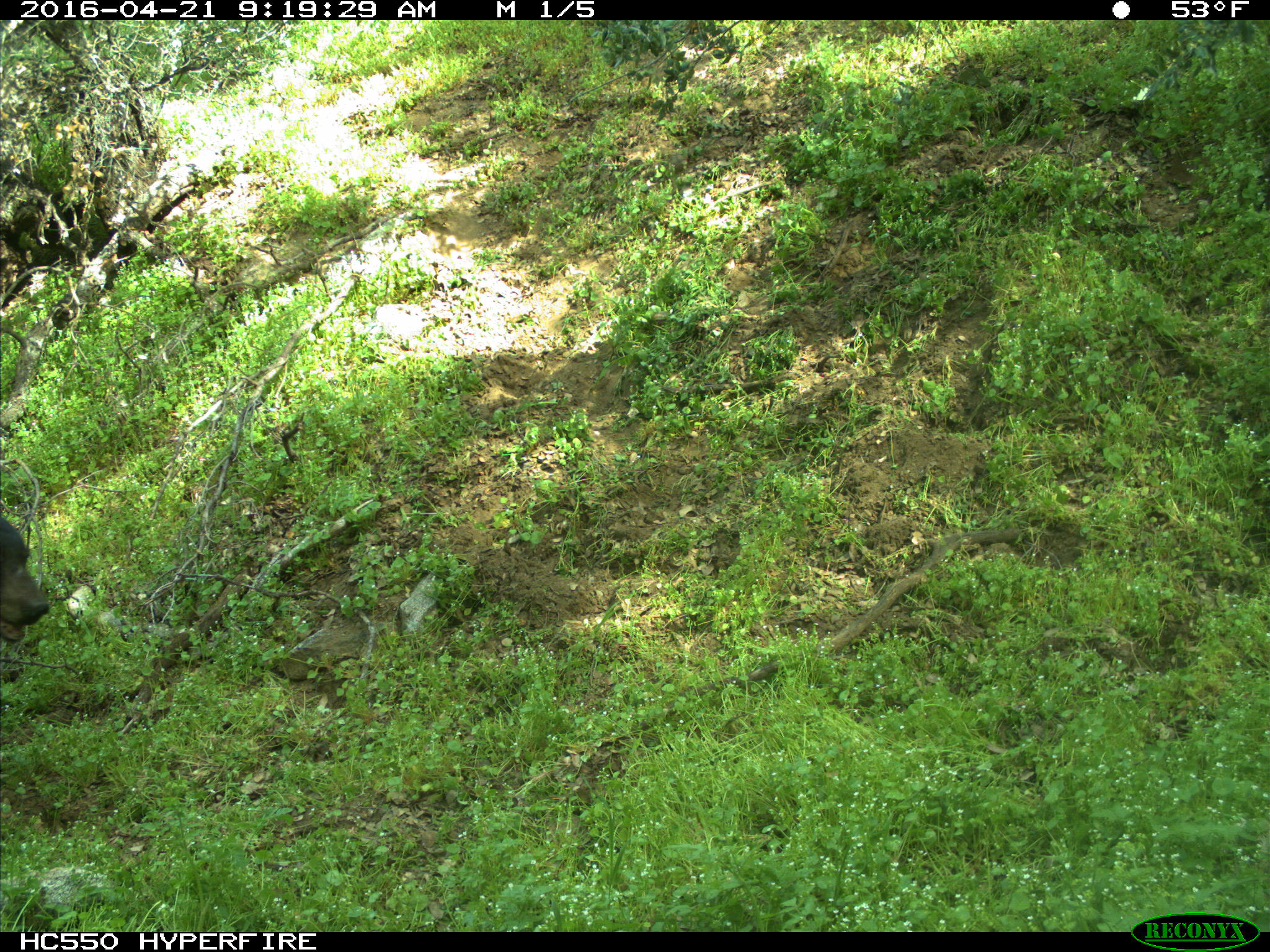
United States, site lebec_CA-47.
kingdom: Animalia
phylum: Chordata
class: Mammalia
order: Carnivora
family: Ursidae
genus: Ursus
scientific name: Ursus americanus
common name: american black bear